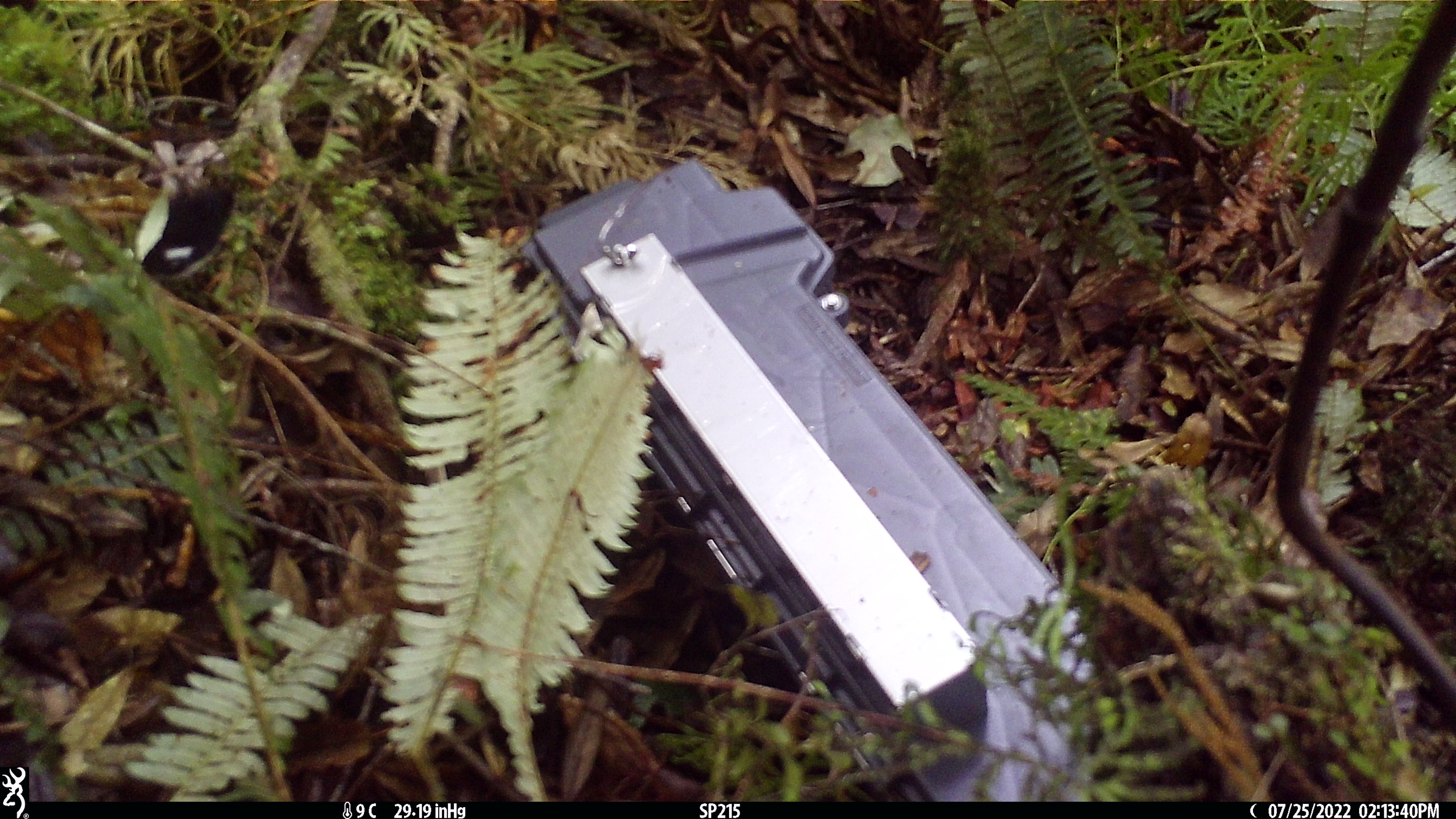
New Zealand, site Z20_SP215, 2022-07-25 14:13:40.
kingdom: Animalia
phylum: Chordata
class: Aves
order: Passeriformes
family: Petroicidae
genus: Petroica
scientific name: Petroica macrocephala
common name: tomtit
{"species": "tomtit (Petroica macrocephala)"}